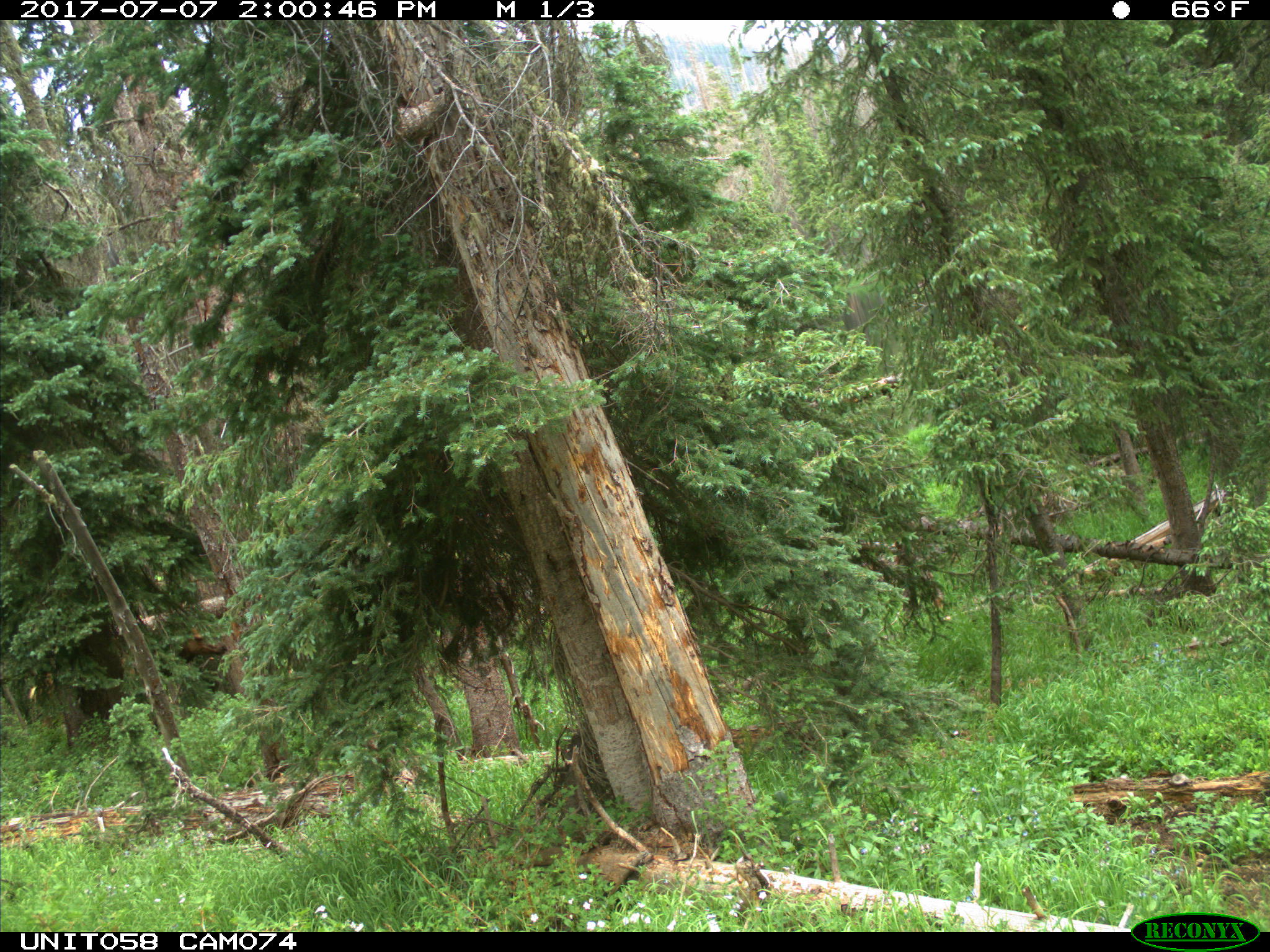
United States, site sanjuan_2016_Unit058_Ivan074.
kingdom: Animalia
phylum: Chordata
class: Mammalia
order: Artiodactyla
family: Cervidae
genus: Cervus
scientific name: Cervus elaphus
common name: red deer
Cervus elaphus (red deer).